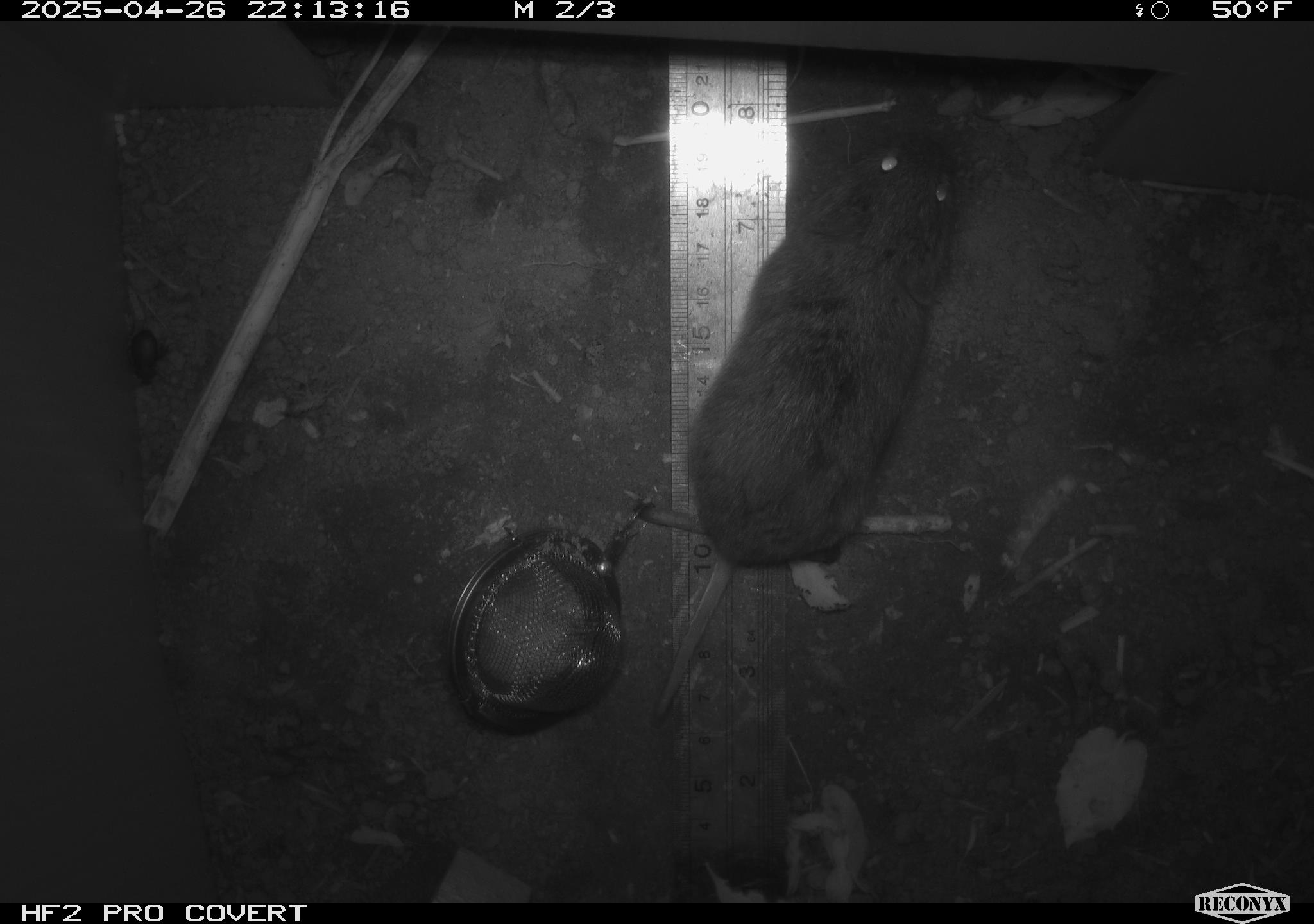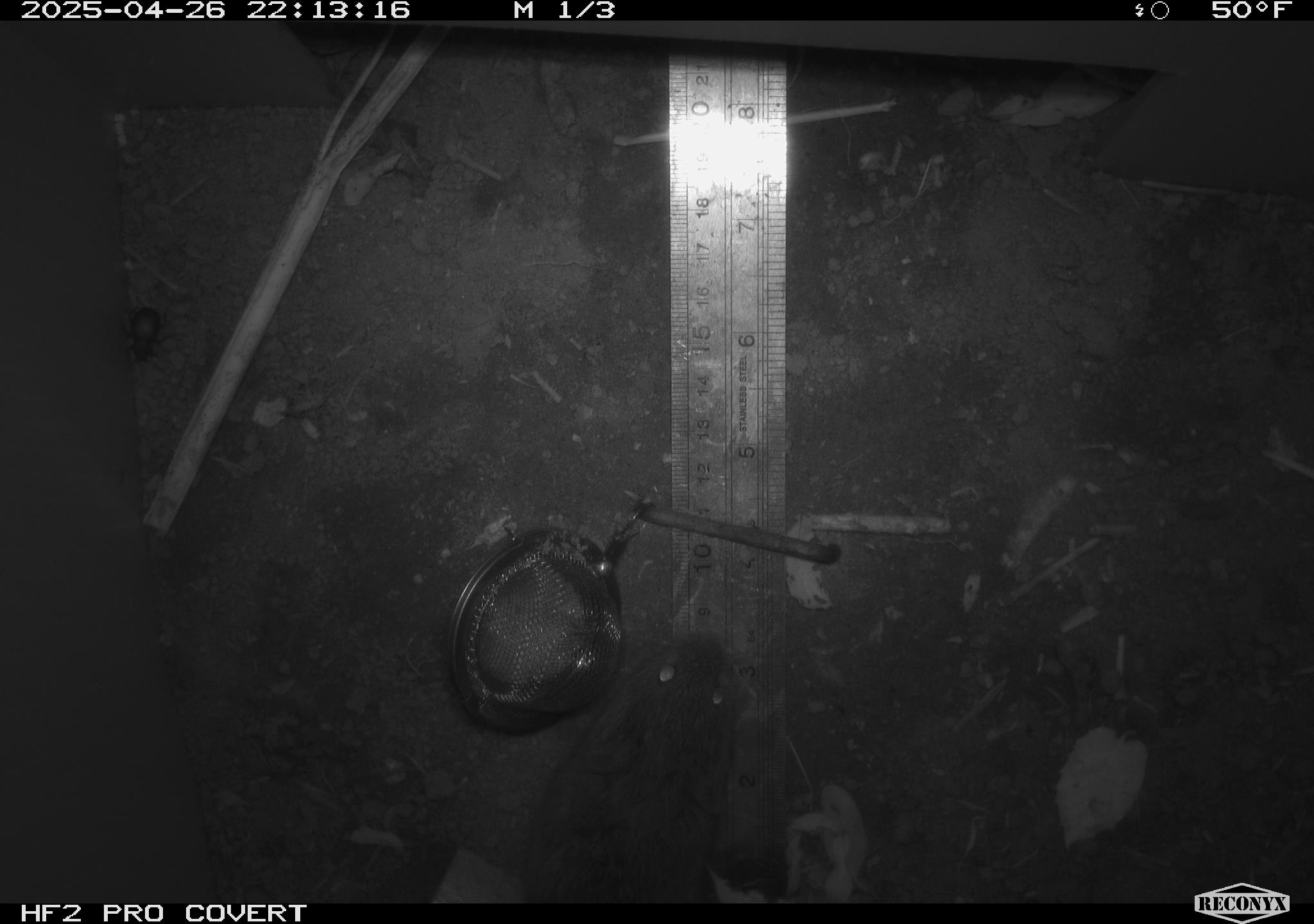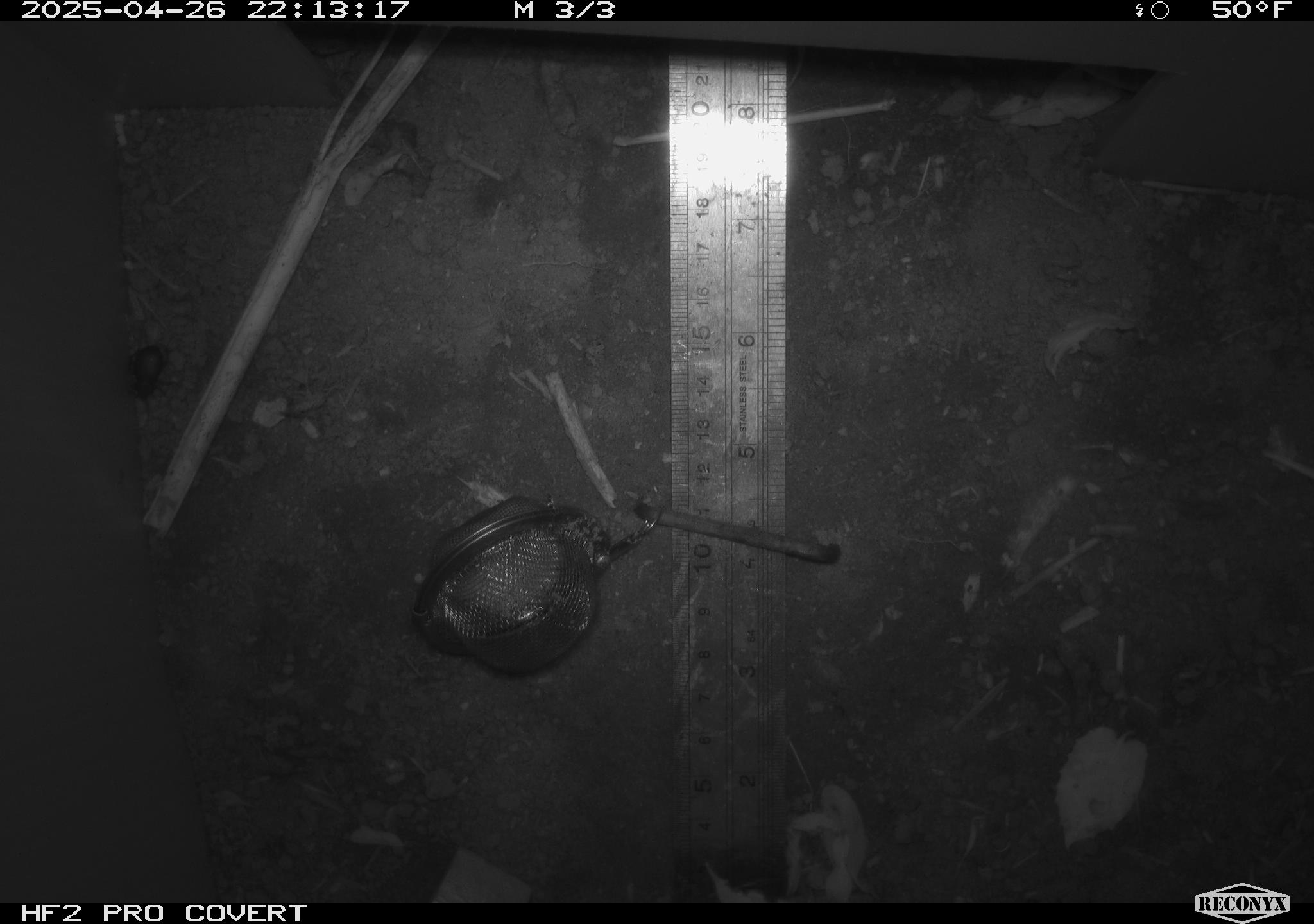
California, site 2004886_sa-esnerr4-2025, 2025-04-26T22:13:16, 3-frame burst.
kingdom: Animalia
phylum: Chordata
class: Mammalia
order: Rodentia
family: Cricetidae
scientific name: Arvicolinae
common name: voles, lemmings, and muskrats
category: arvicolinae subfamily